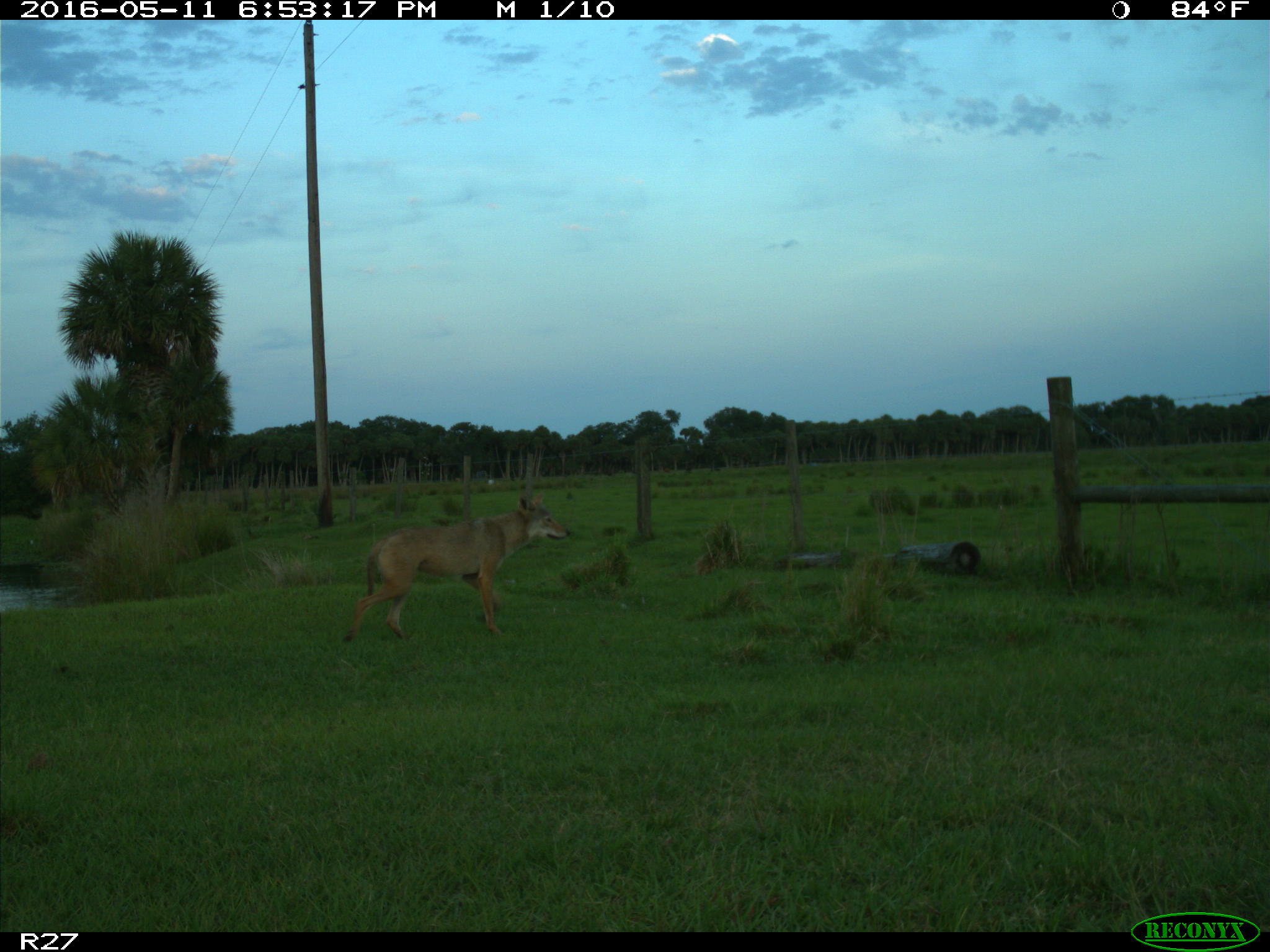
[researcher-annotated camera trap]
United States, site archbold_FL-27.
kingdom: Animalia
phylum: Chordata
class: Mammalia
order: Carnivora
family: Canidae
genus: Canis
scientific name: Canis latrans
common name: coyote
Canis latrans (coyote).